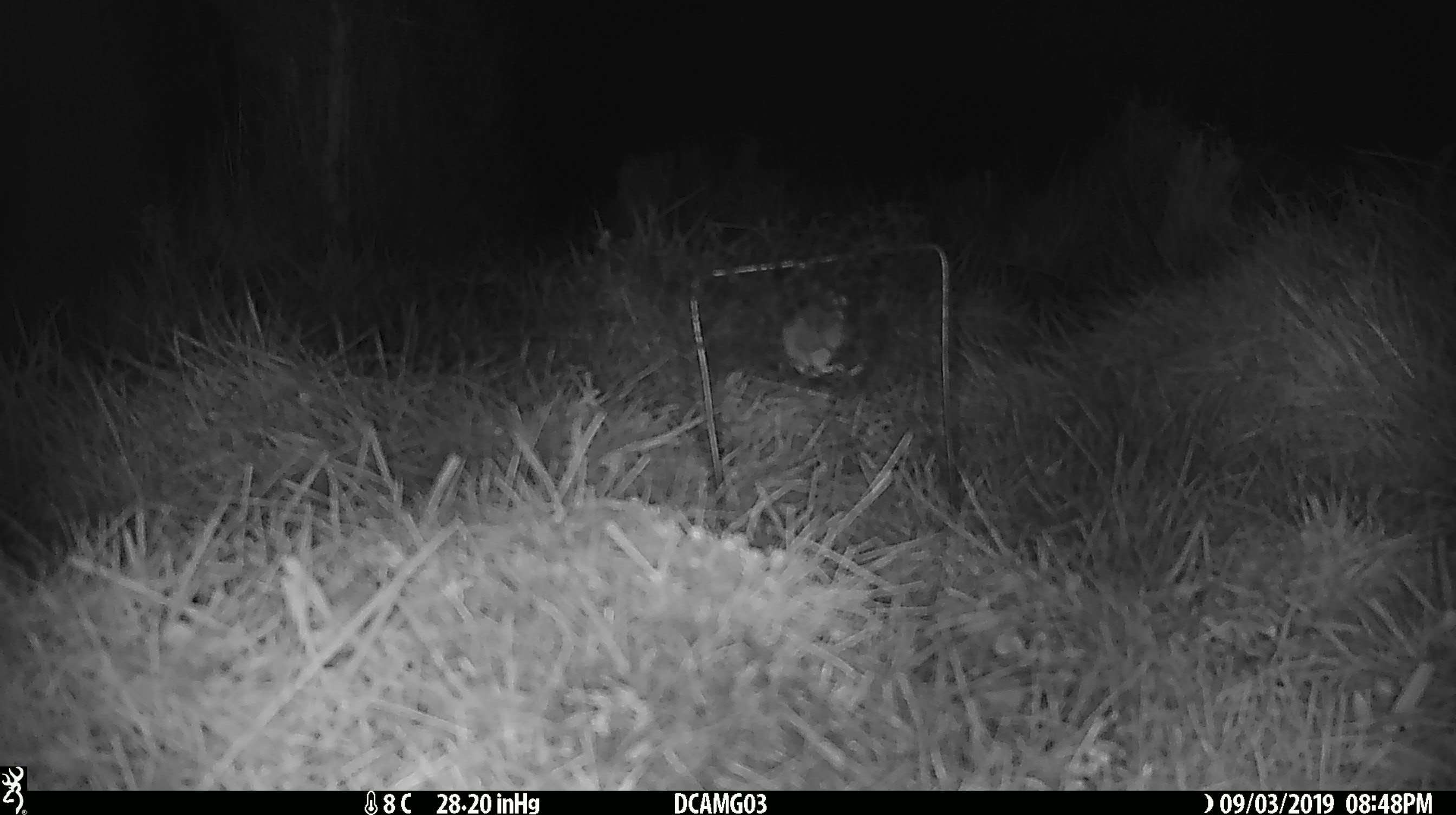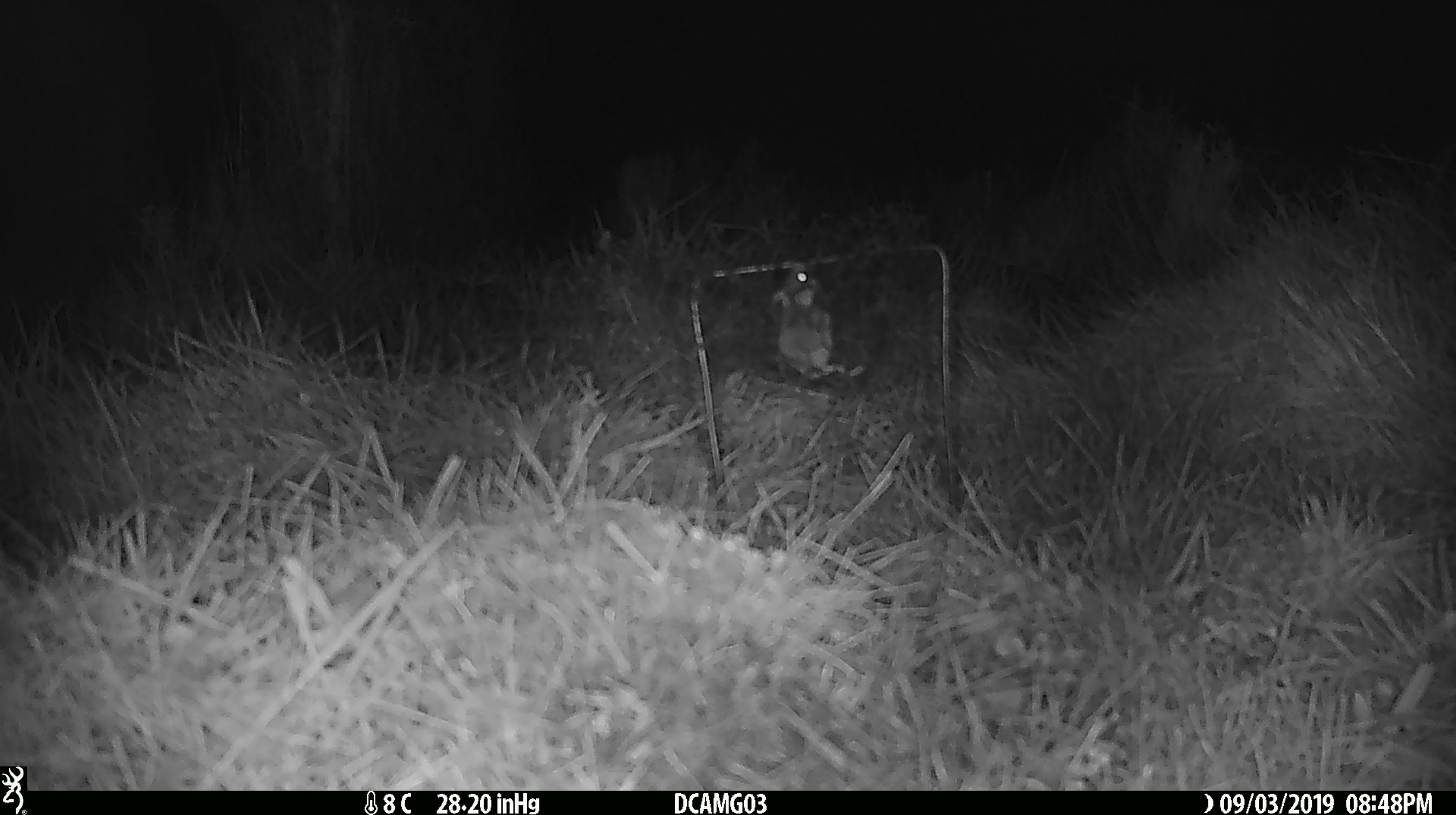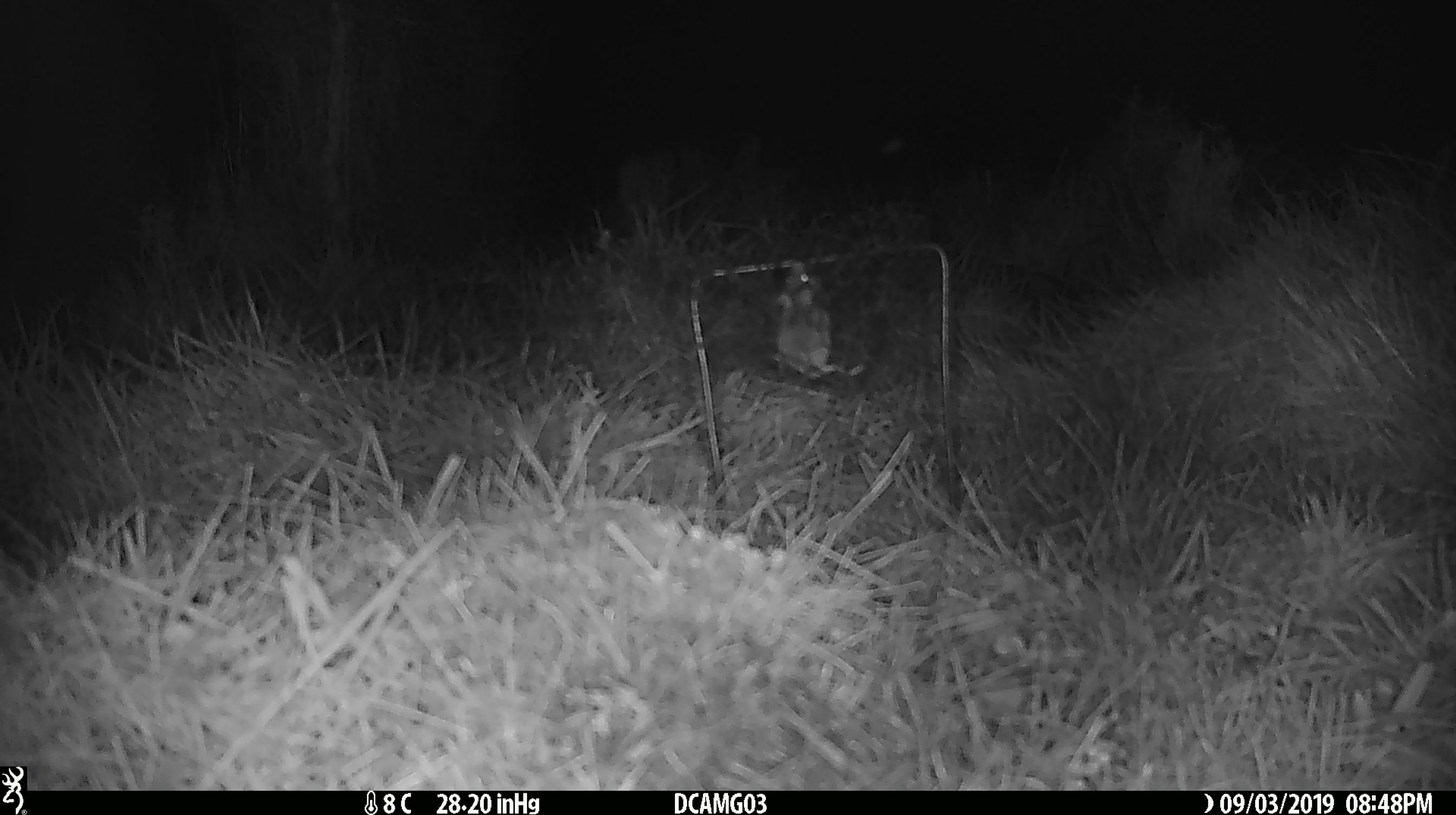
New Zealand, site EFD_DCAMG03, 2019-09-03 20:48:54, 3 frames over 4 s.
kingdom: Animalia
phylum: Chordata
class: Mammalia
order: Rodentia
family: Muridae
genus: Mus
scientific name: Mus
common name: mouse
Mouse (Mus).